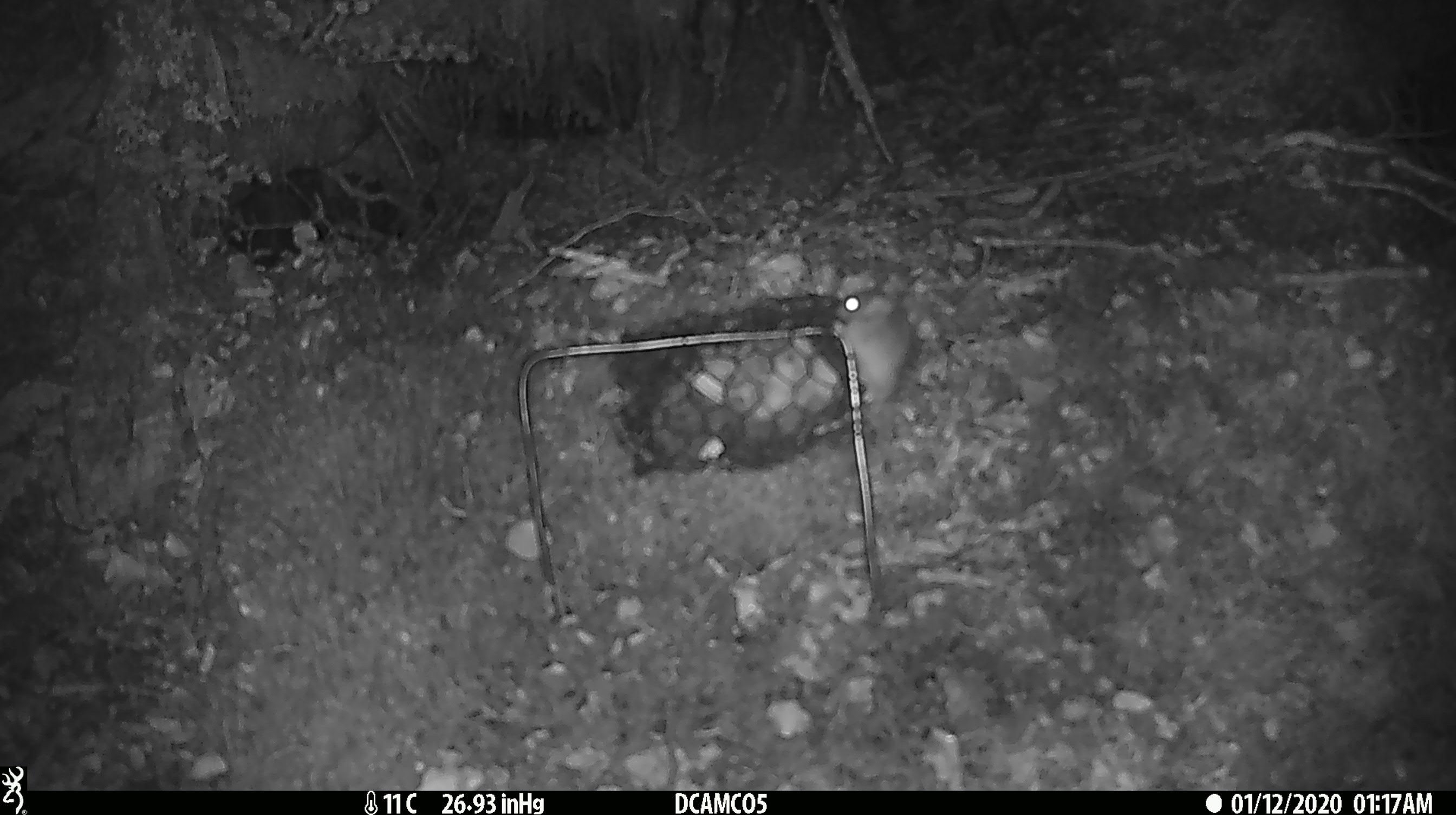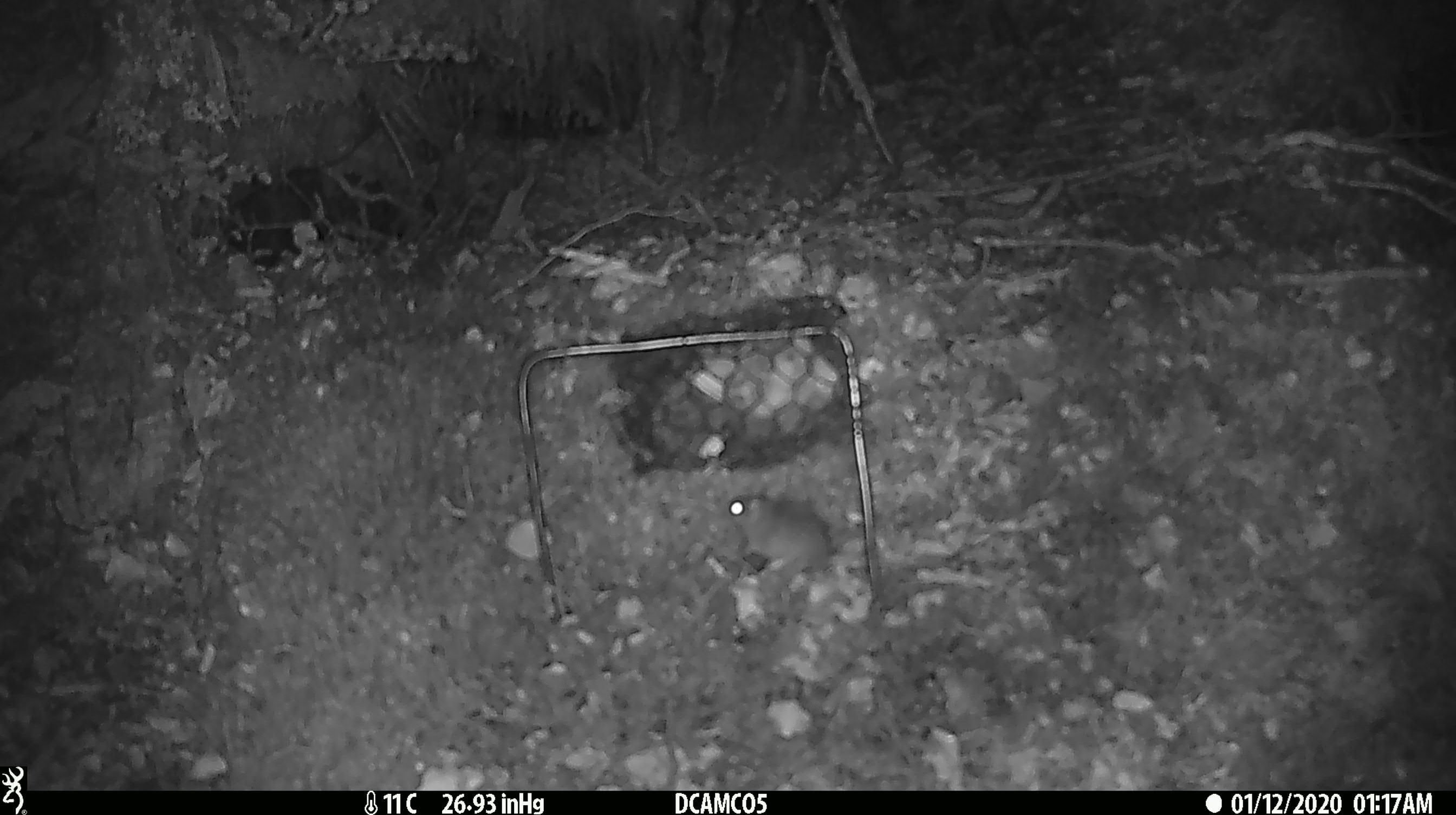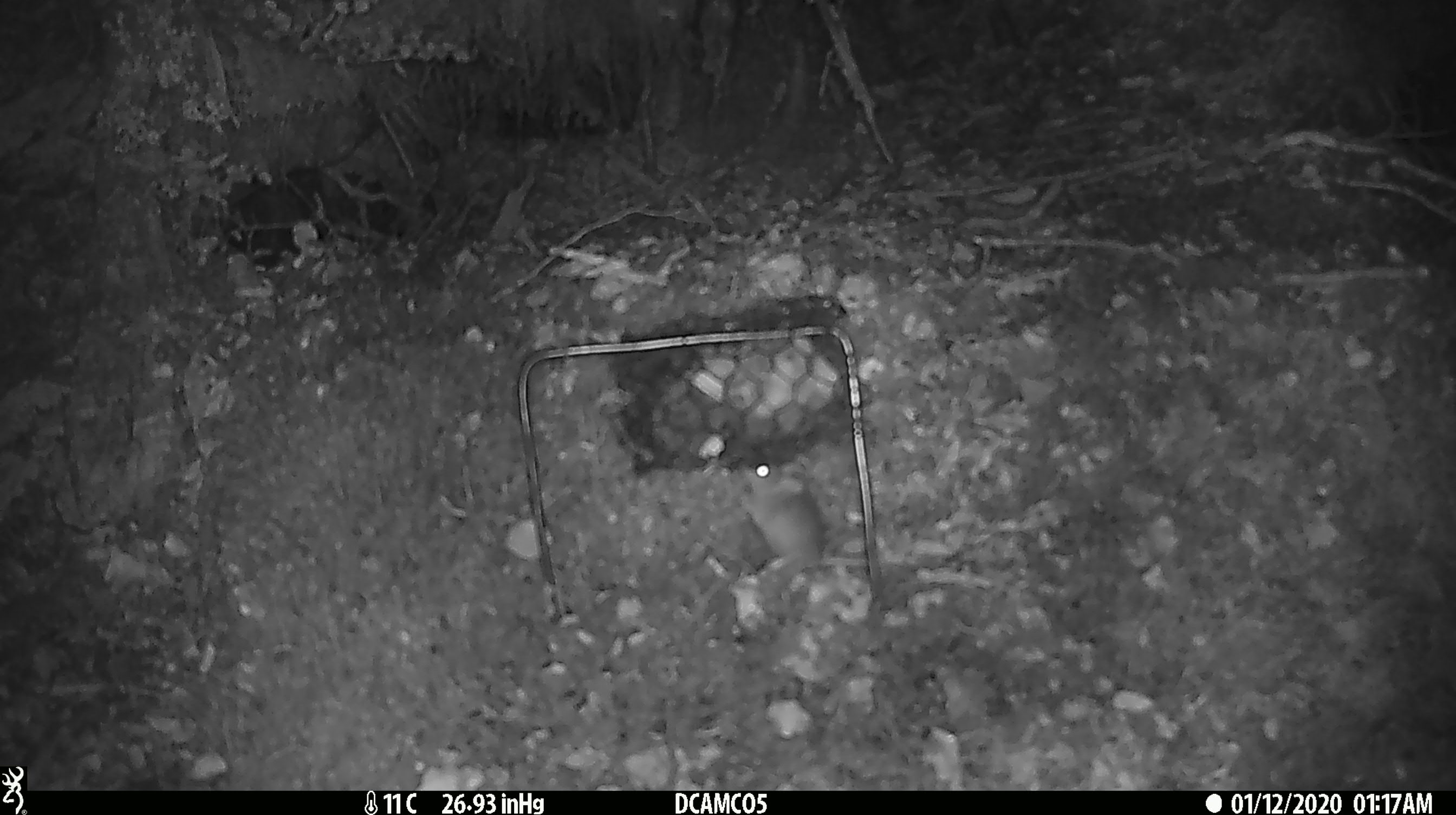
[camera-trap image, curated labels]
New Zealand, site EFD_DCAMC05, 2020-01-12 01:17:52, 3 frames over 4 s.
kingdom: Animalia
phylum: Chordata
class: Mammalia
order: Rodentia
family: Muridae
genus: Mus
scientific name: Mus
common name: mouse